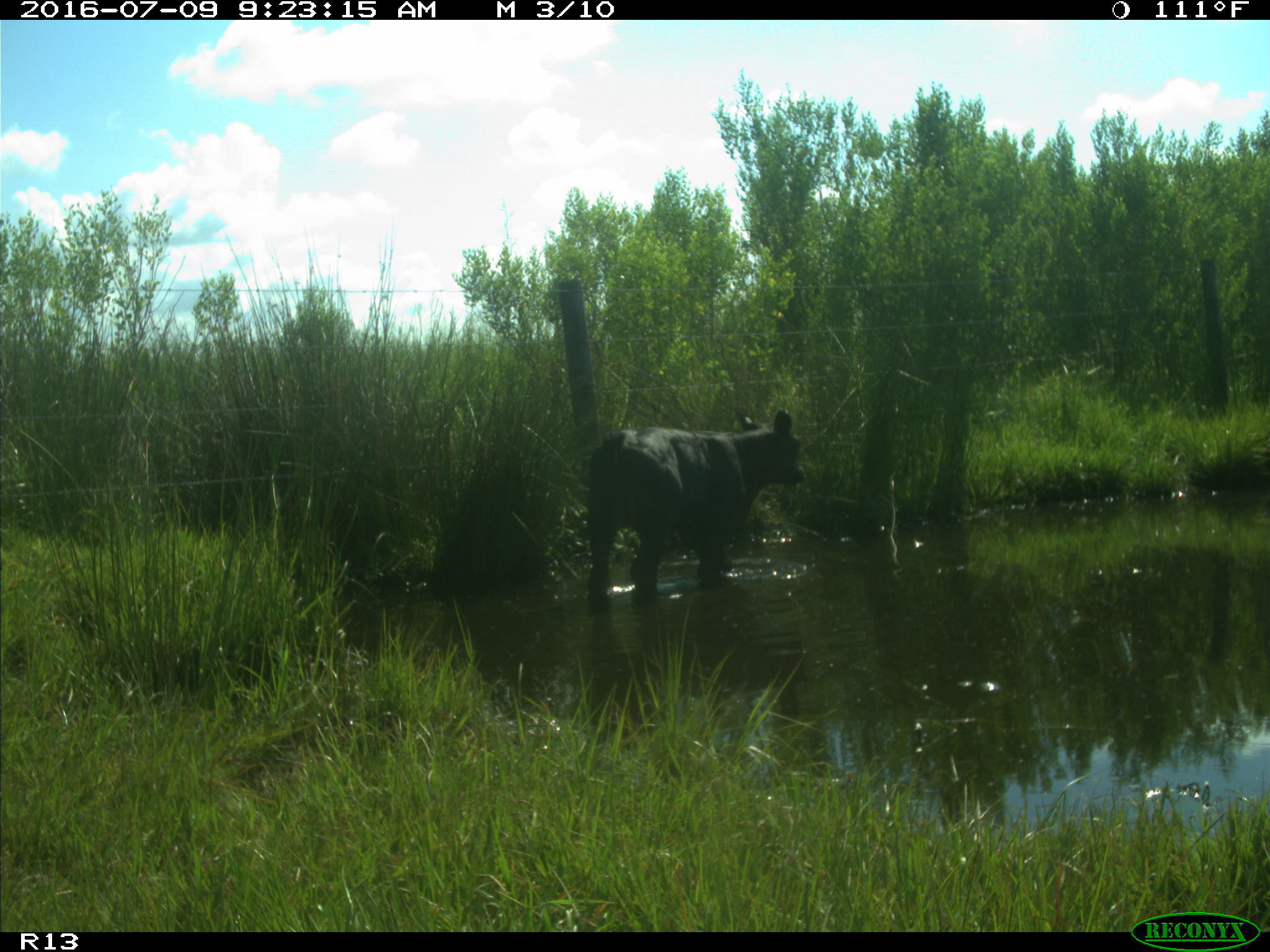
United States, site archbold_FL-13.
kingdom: Animalia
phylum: Chordata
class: Mammalia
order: Artiodactyla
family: Bovidae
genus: Bos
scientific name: Bos taurus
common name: domestic cow